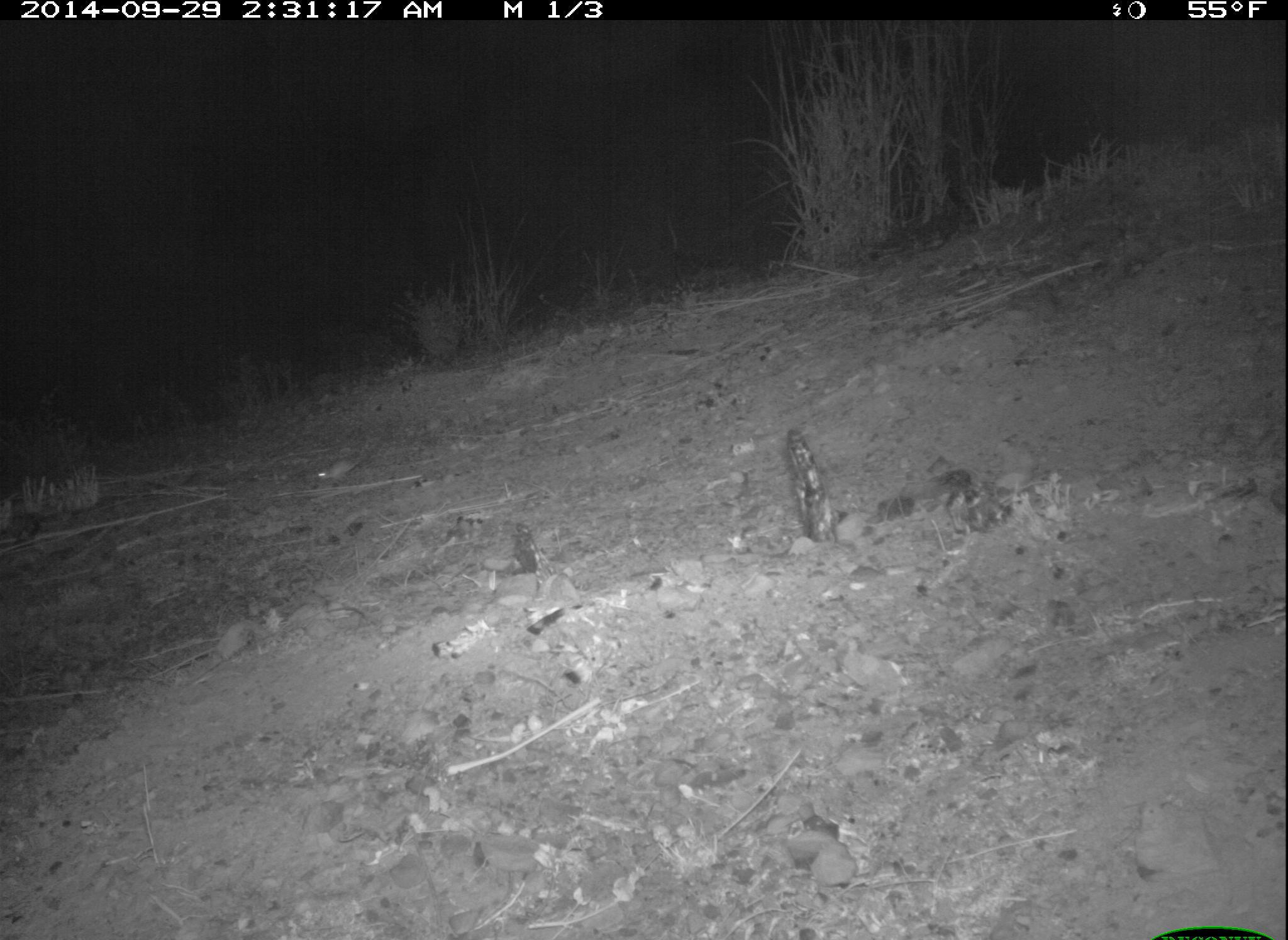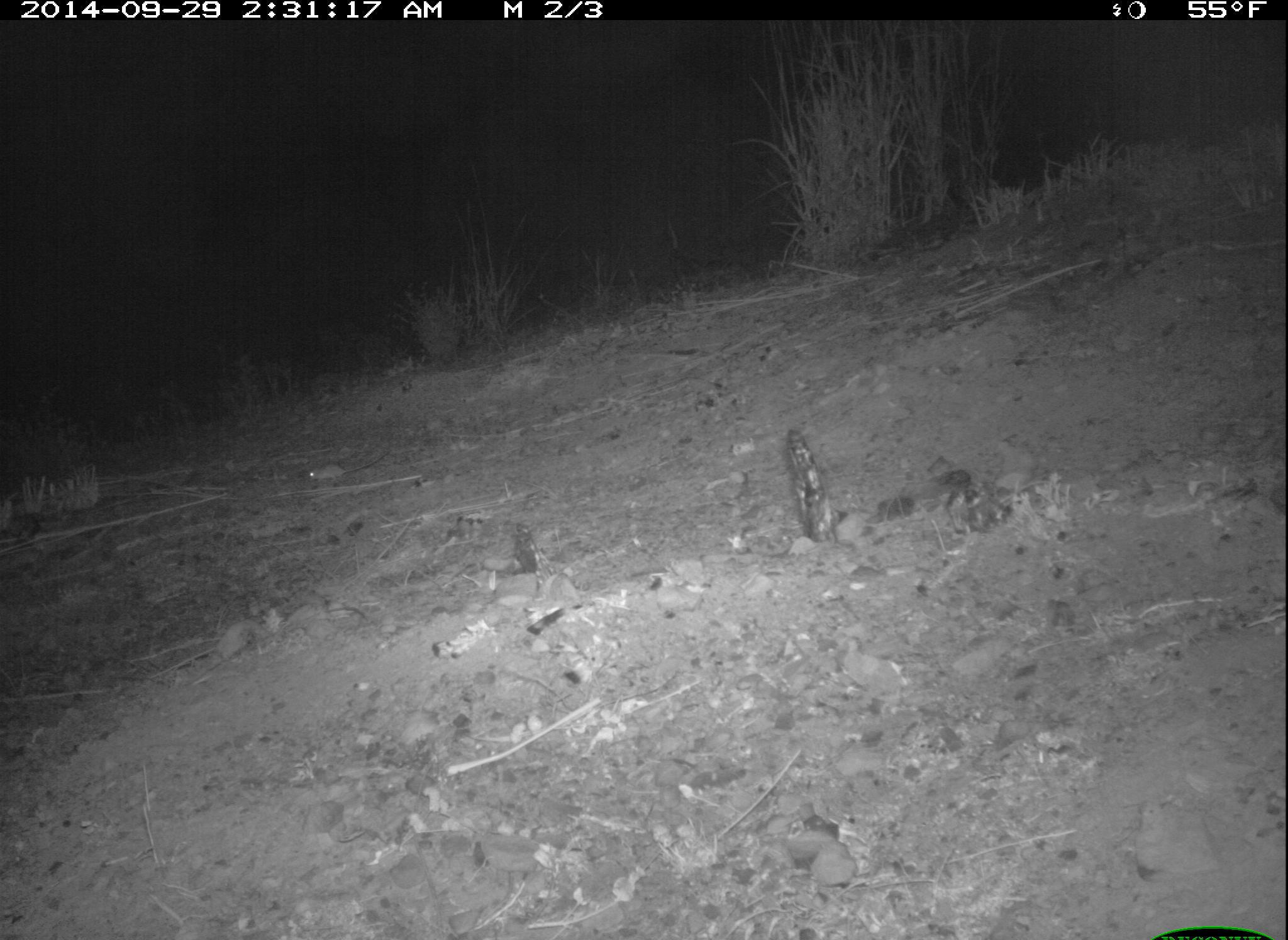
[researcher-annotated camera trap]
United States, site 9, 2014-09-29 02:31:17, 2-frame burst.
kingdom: Animalia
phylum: Chordata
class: Mammalia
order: Rodentia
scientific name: Rodentia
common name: rodent